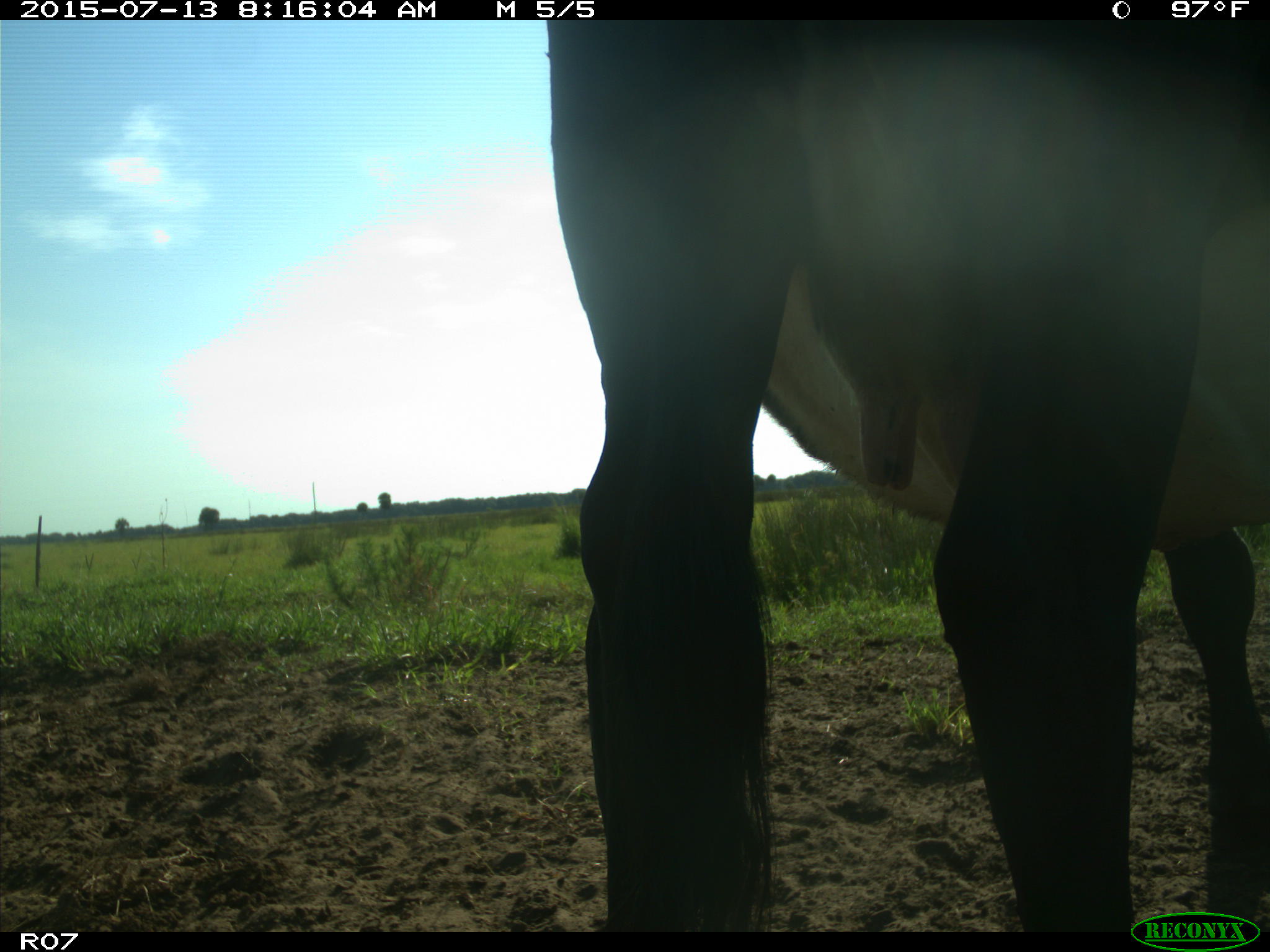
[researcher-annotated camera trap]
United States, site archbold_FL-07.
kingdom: Animalia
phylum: Chordata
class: Mammalia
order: Artiodactyla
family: Bovidae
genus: Bos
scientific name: Bos taurus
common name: domestic cow